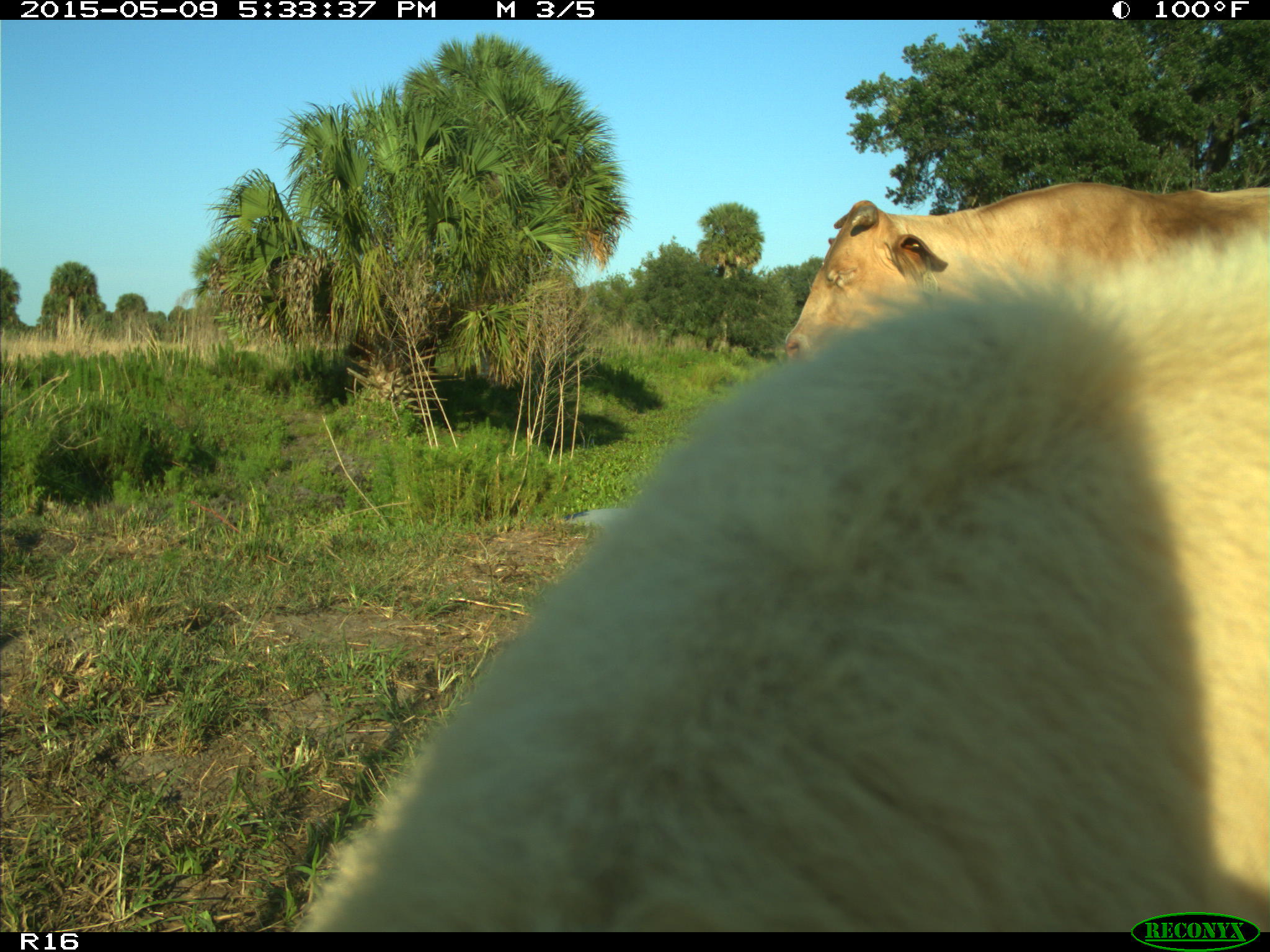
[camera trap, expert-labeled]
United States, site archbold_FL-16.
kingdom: Animalia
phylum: Chordata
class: Mammalia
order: Artiodactyla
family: Suidae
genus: Sus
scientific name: Sus scrofa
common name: wild boar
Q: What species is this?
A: Sus scrofa (wild boar).